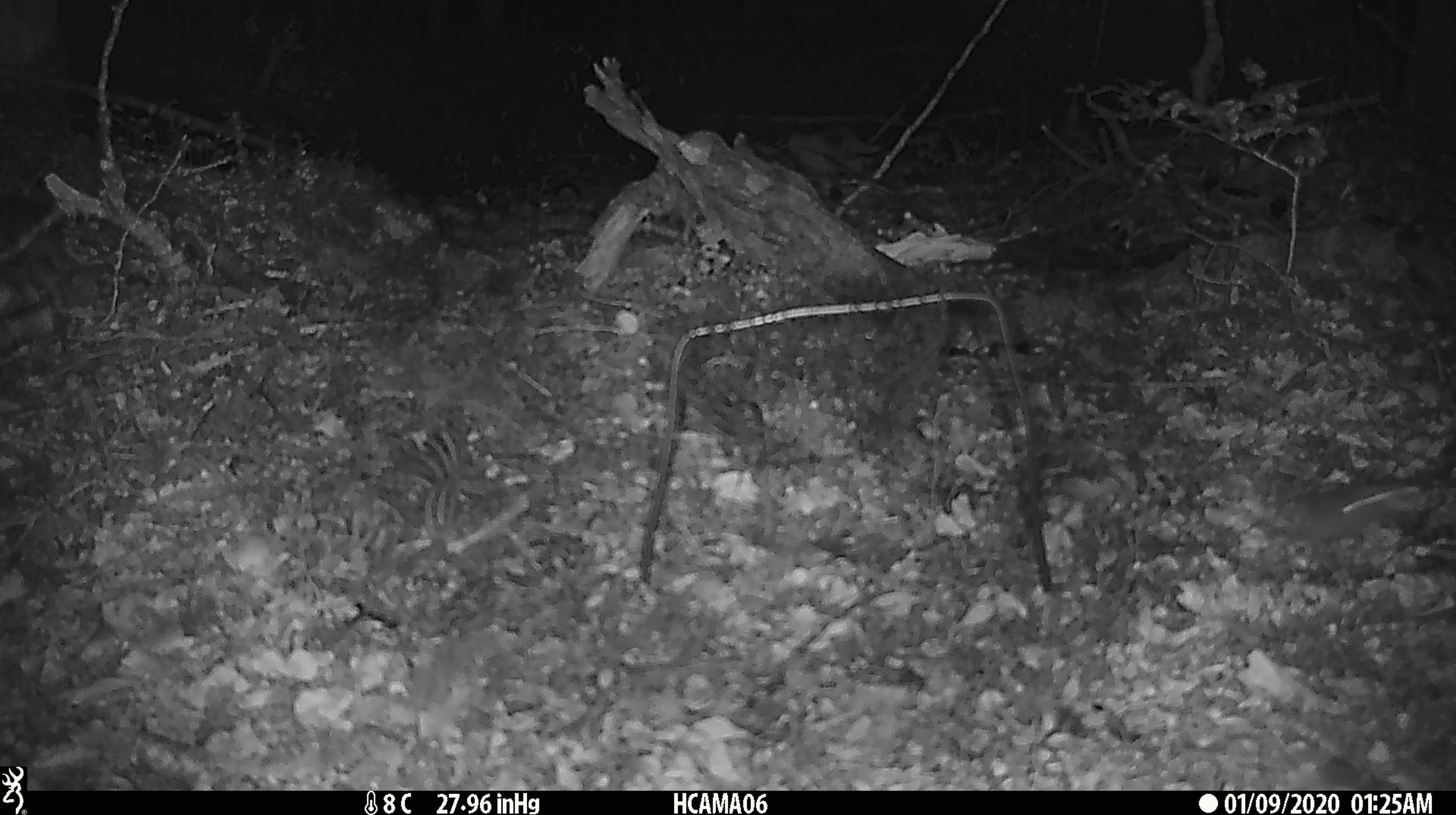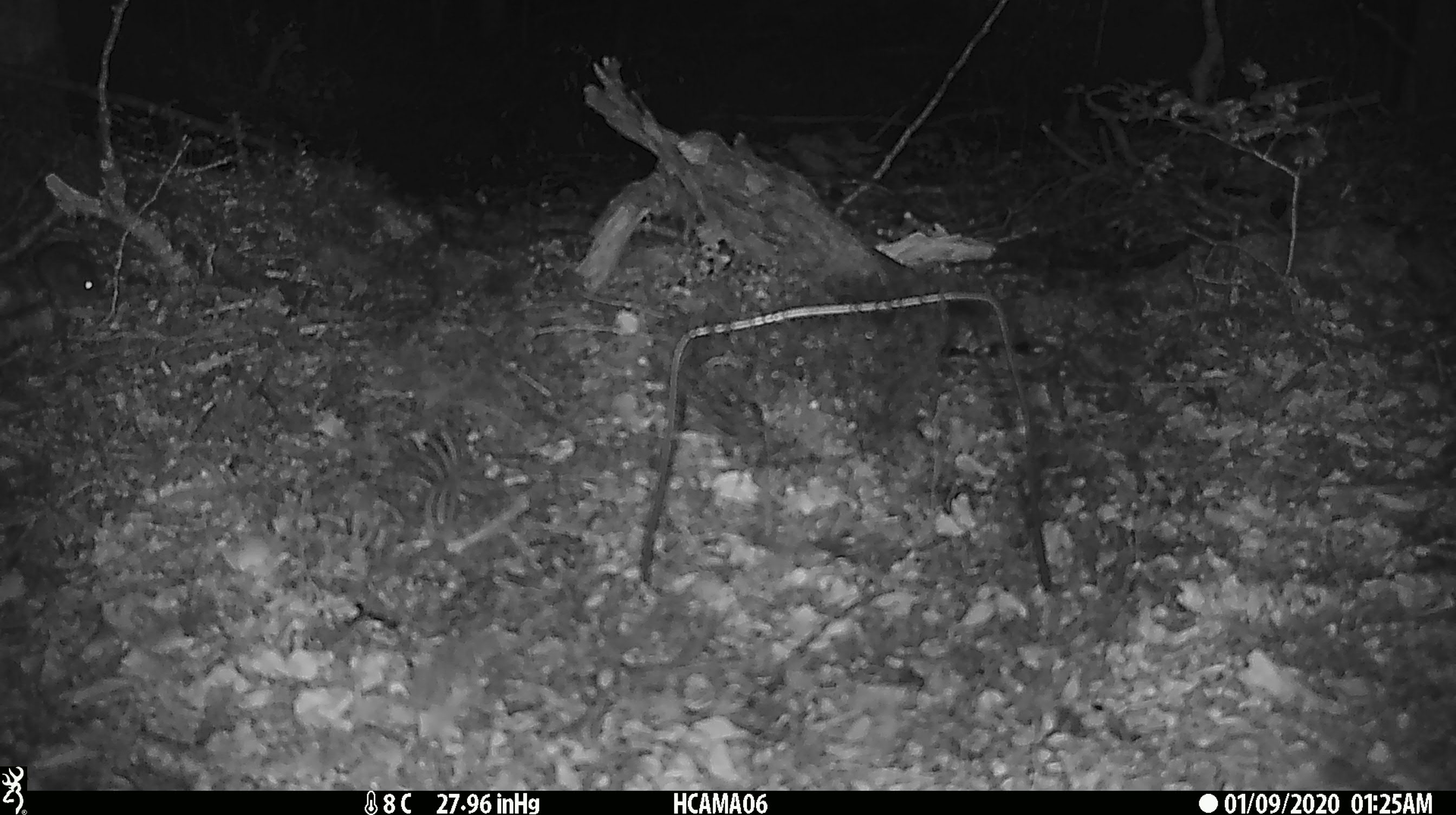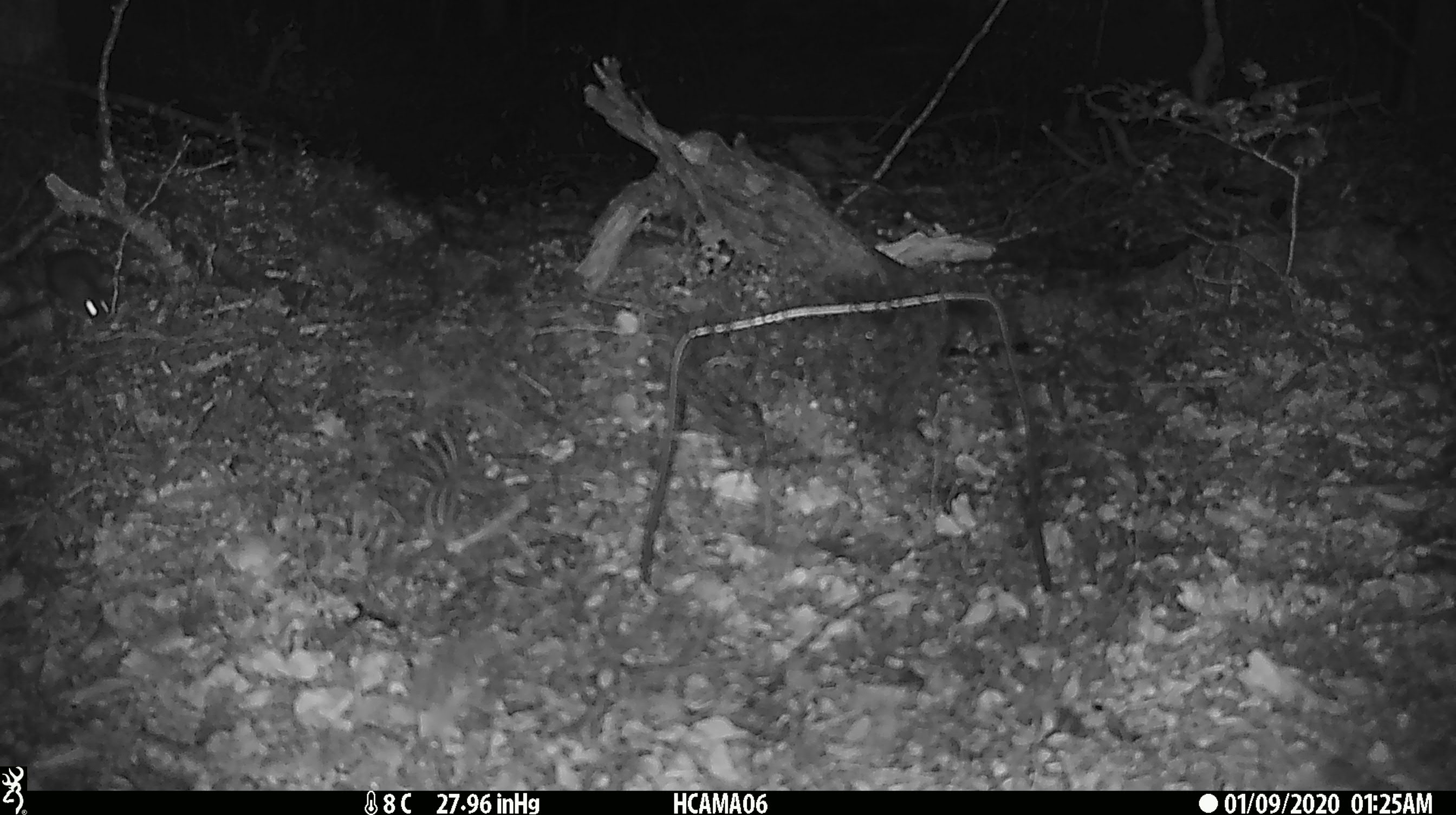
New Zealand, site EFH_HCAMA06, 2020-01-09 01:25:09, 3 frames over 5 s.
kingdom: Animalia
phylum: Chordata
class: Mammalia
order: Rodentia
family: Muridae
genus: Mus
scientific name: Mus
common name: mouse